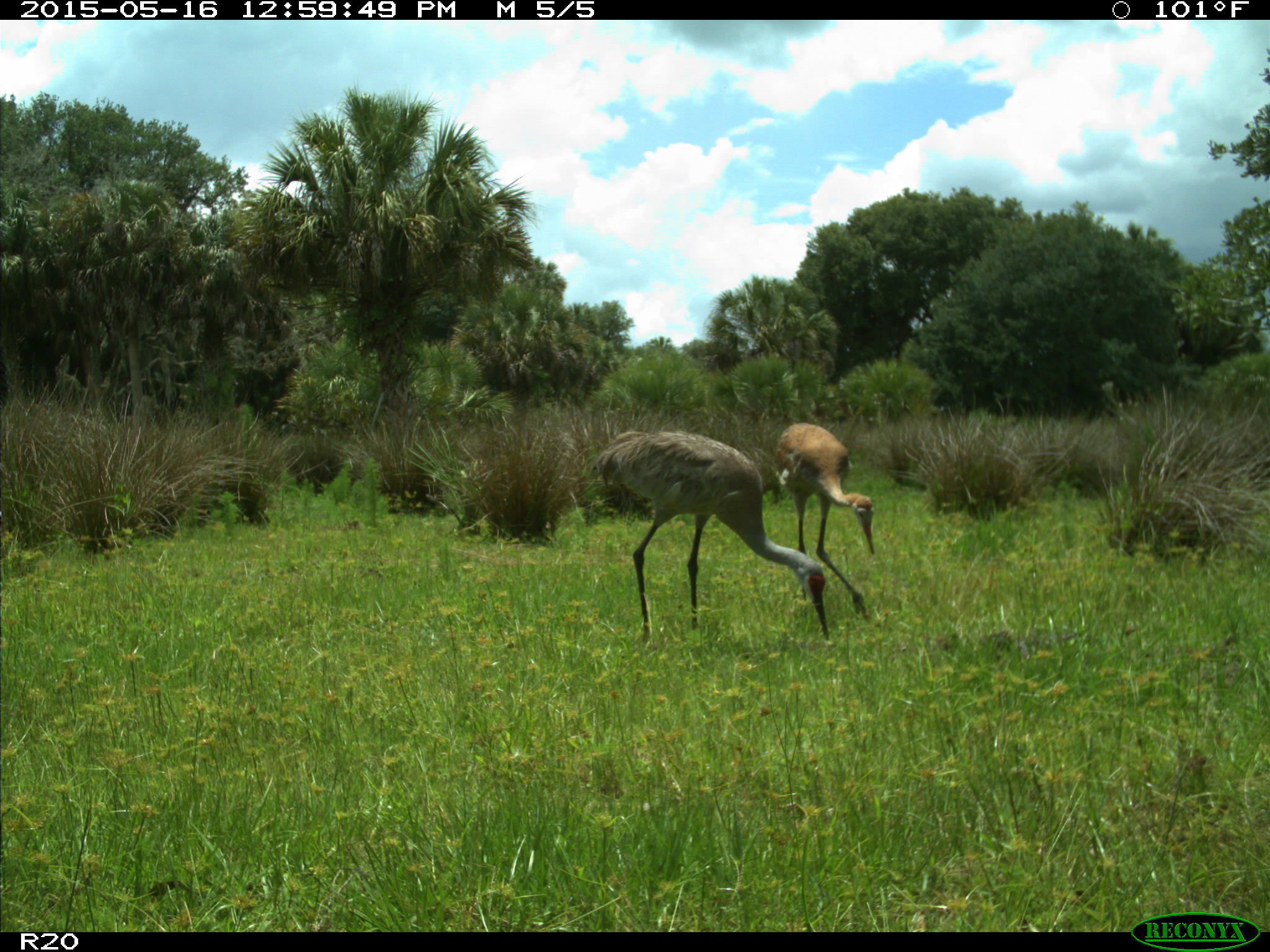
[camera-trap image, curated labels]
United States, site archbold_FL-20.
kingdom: Animalia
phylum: Chordata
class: Aves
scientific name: Aves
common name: birds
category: unidentified bird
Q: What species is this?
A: Unidentified bird (birds) (Aves).